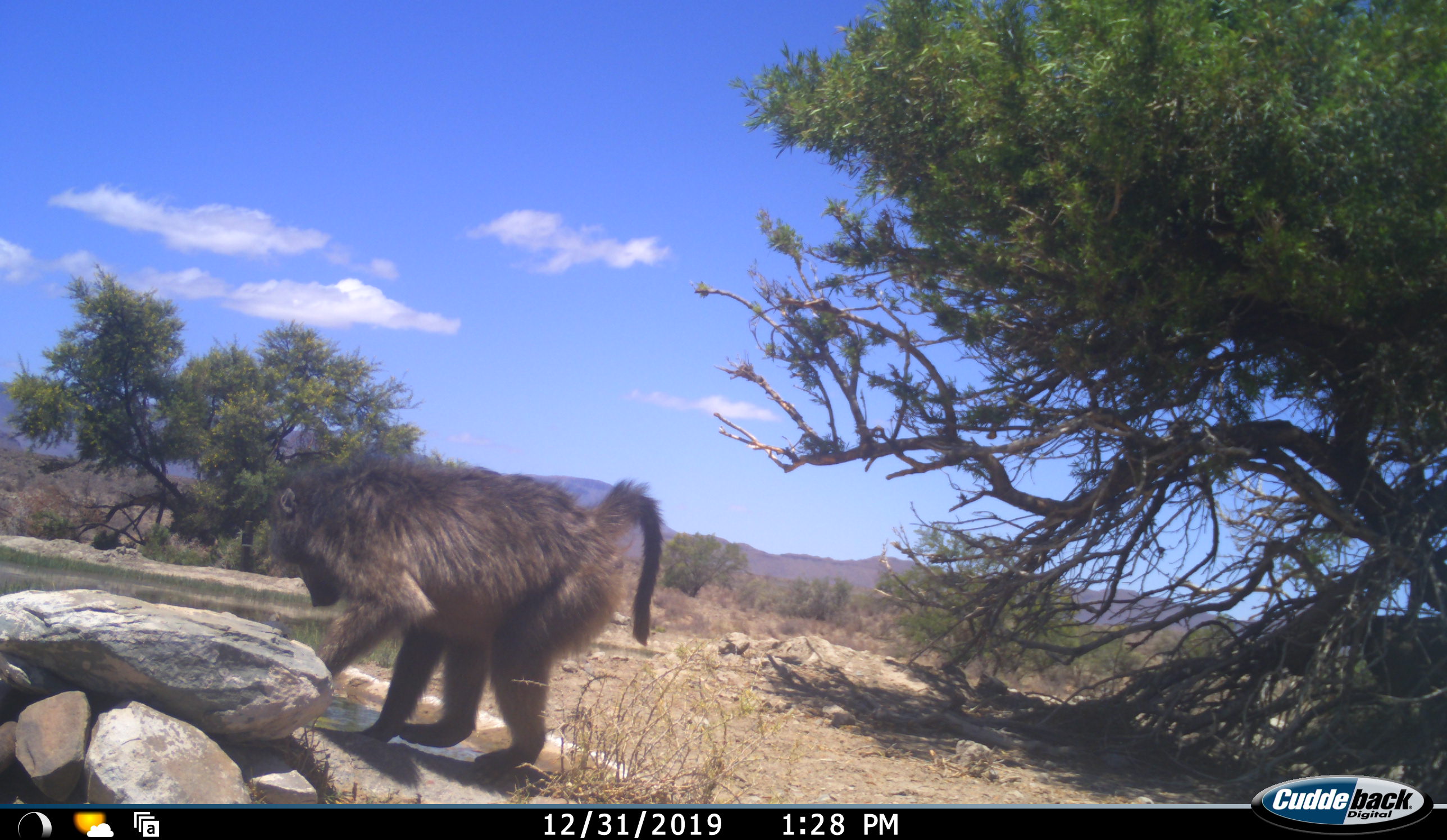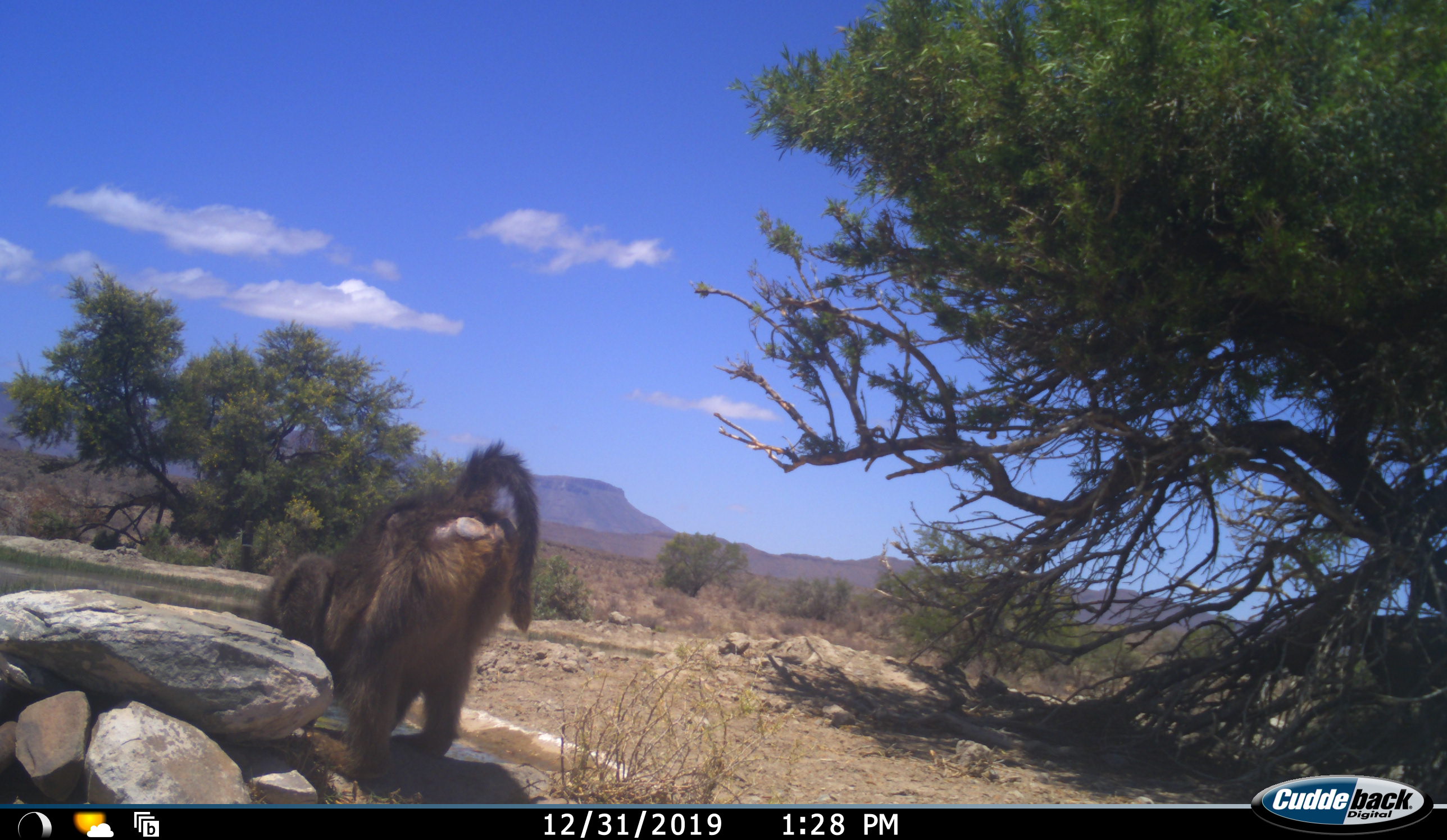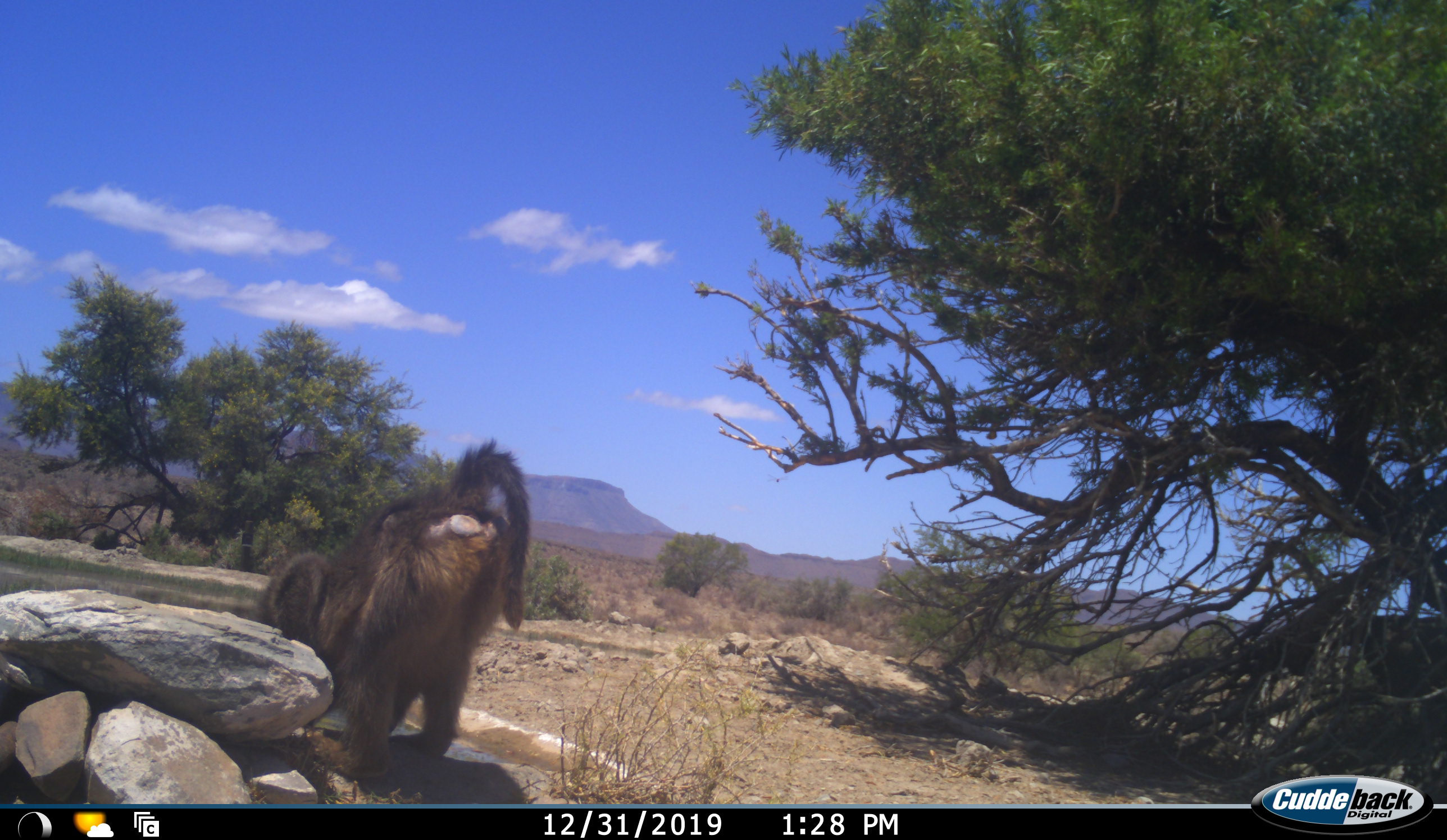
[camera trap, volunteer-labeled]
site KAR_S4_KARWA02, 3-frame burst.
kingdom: Animalia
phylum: Chordata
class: Mammalia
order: Primates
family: Cercopithecidae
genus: Papio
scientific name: Papio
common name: baboon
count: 1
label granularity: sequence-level